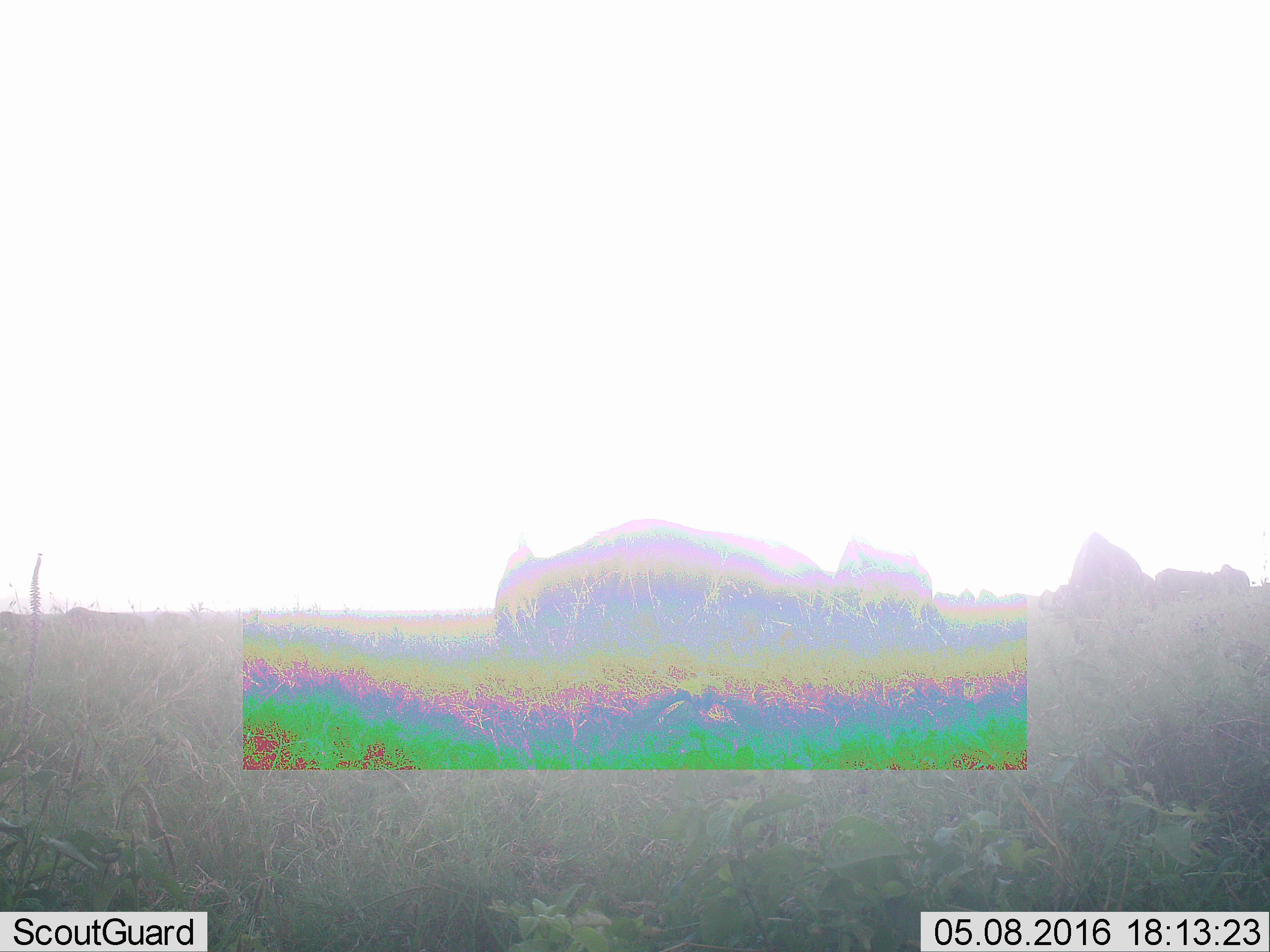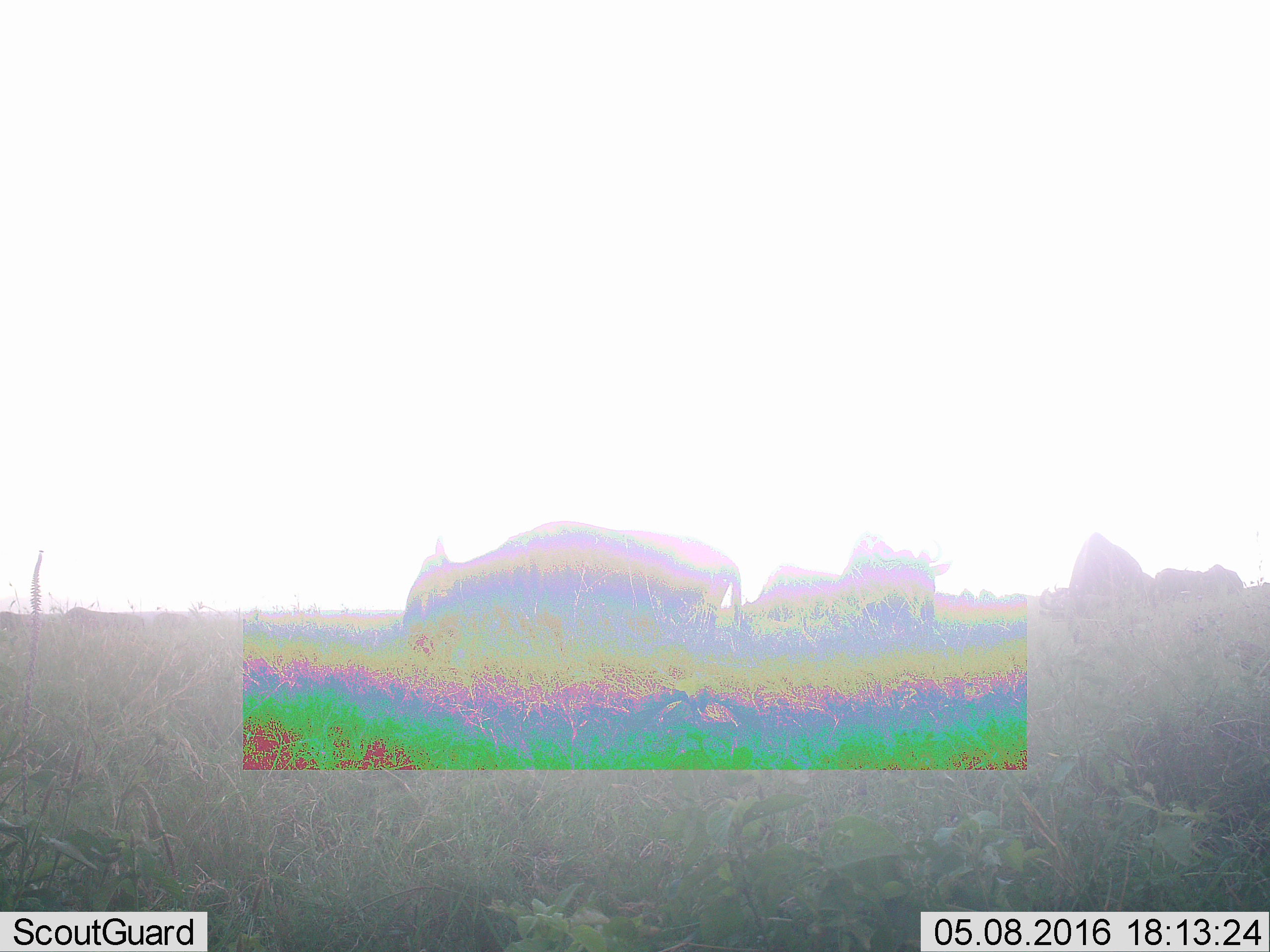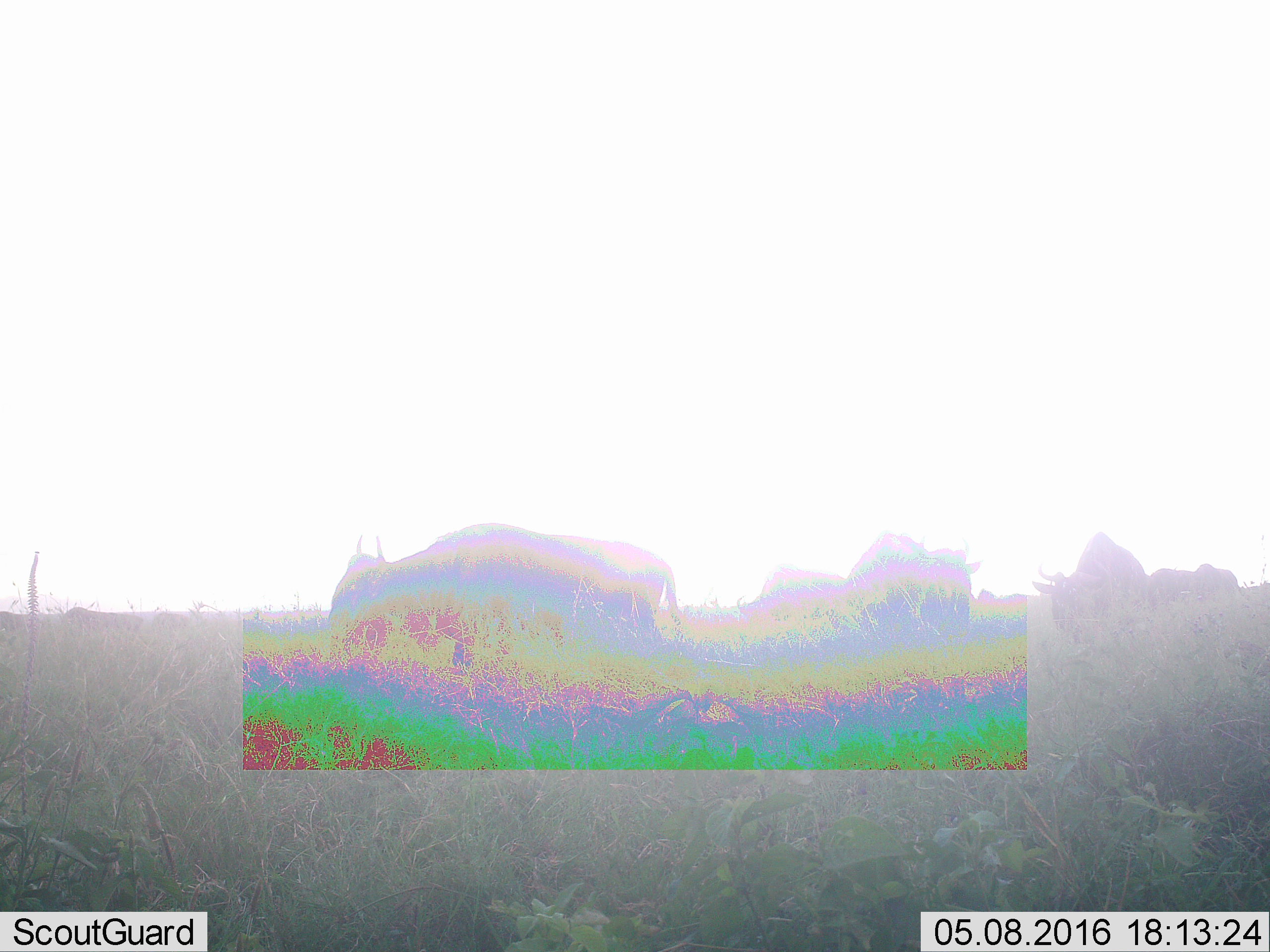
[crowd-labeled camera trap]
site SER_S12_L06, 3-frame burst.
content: unidentified animal